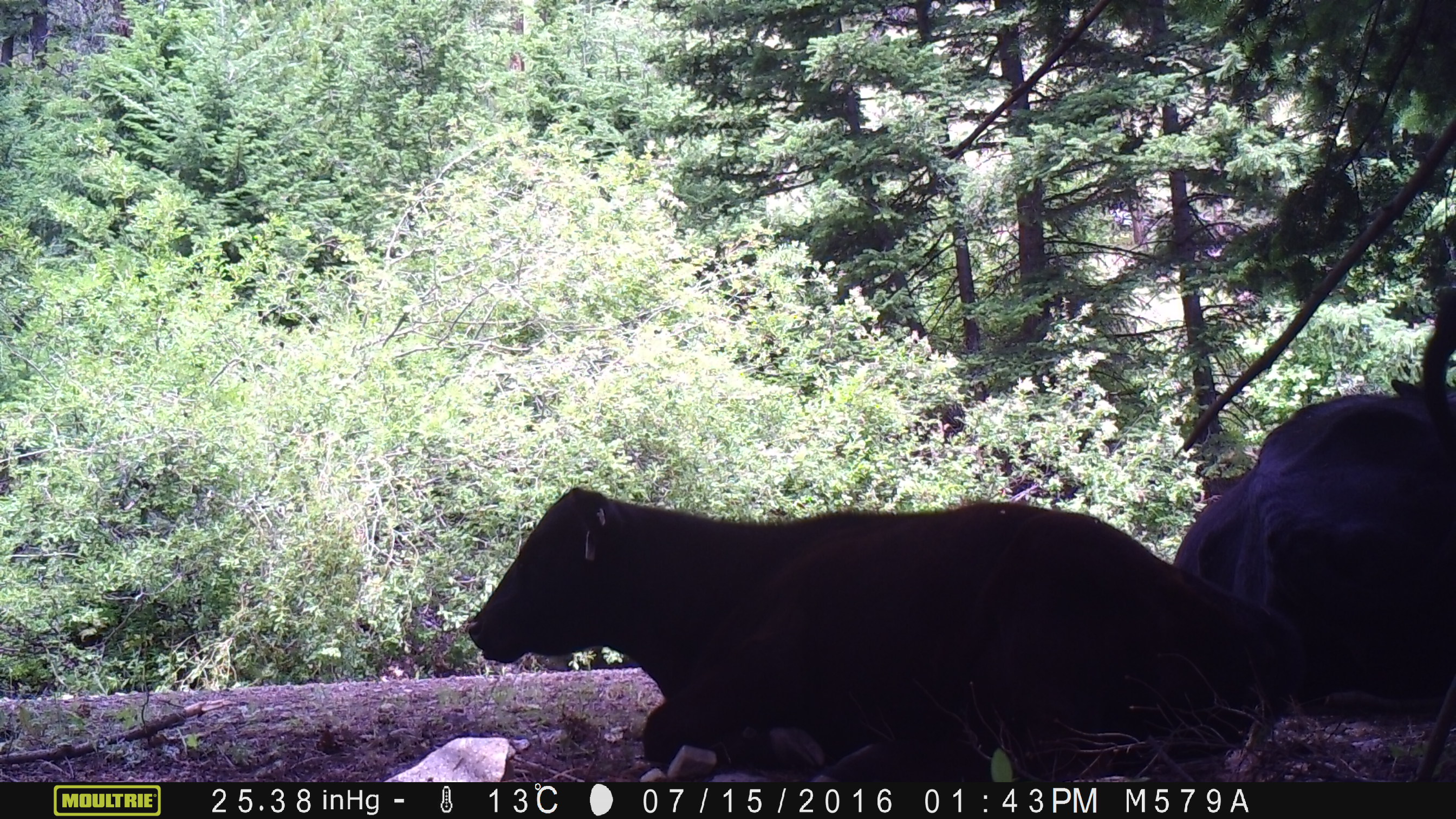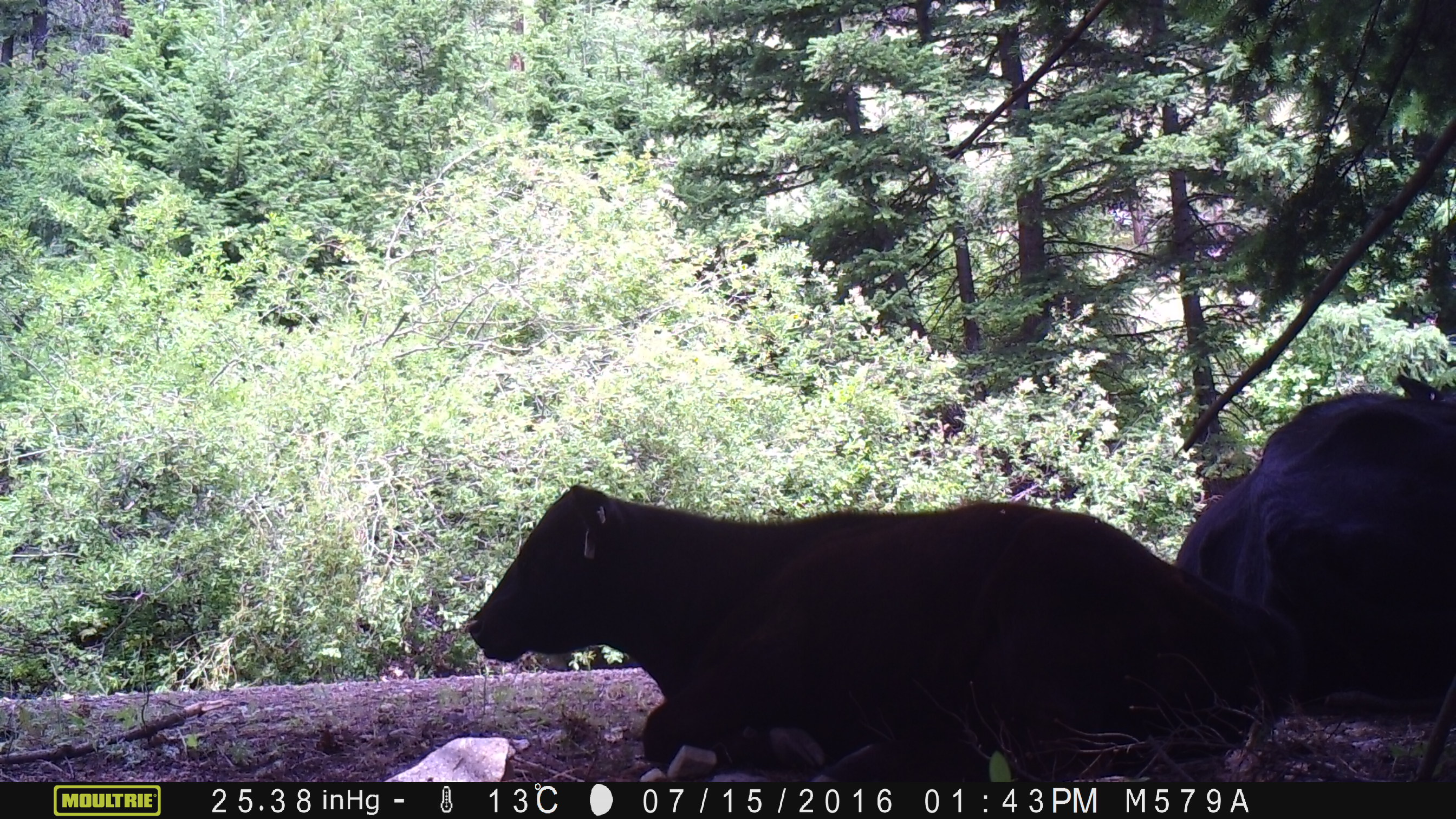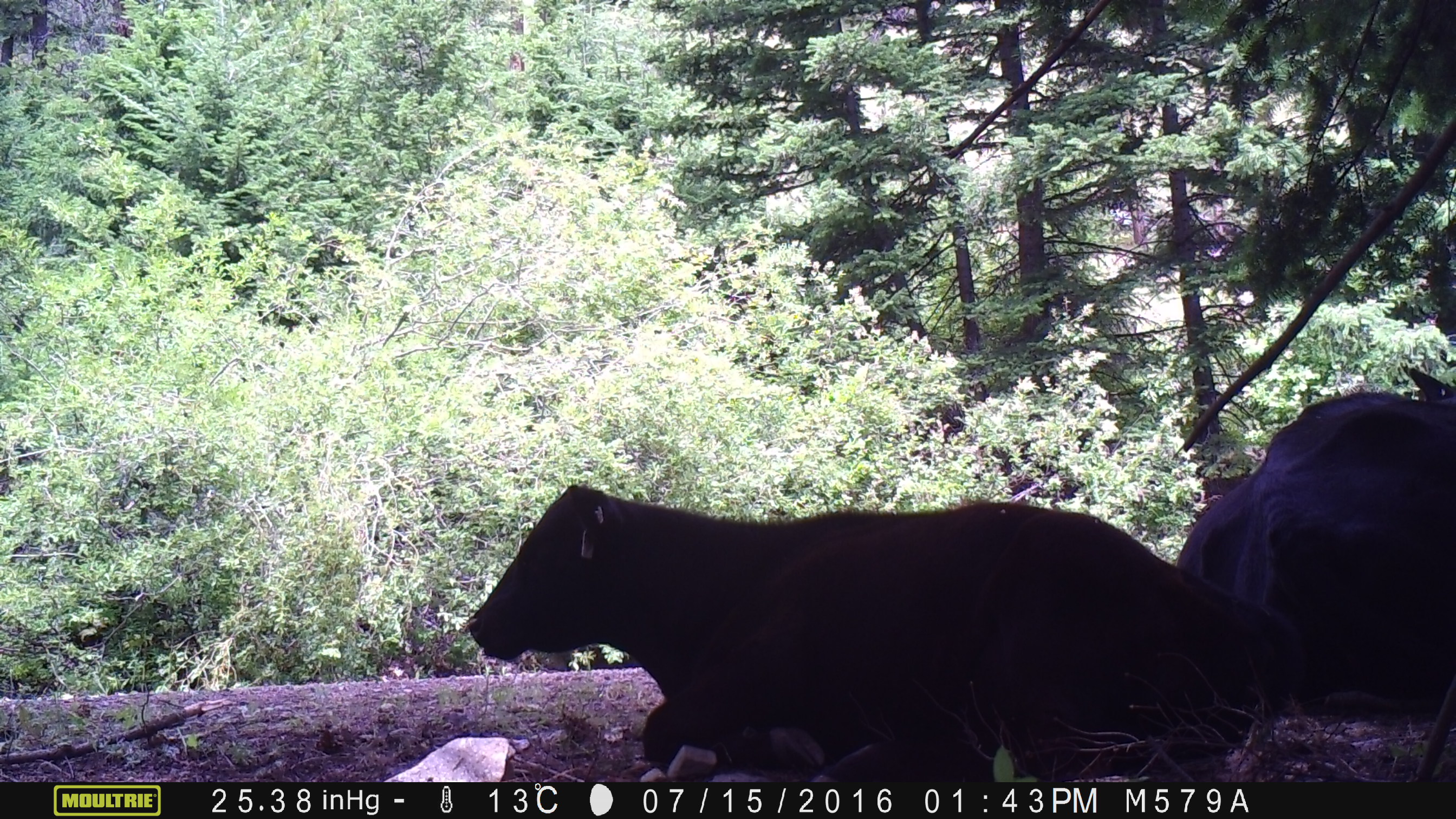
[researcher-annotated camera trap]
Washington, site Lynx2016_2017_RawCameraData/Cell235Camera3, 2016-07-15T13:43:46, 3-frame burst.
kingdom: Animalia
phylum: Chordata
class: Mammalia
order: Artiodactyla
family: Bovidae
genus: Bos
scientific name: Bos taurus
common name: domestic cattle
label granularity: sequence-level